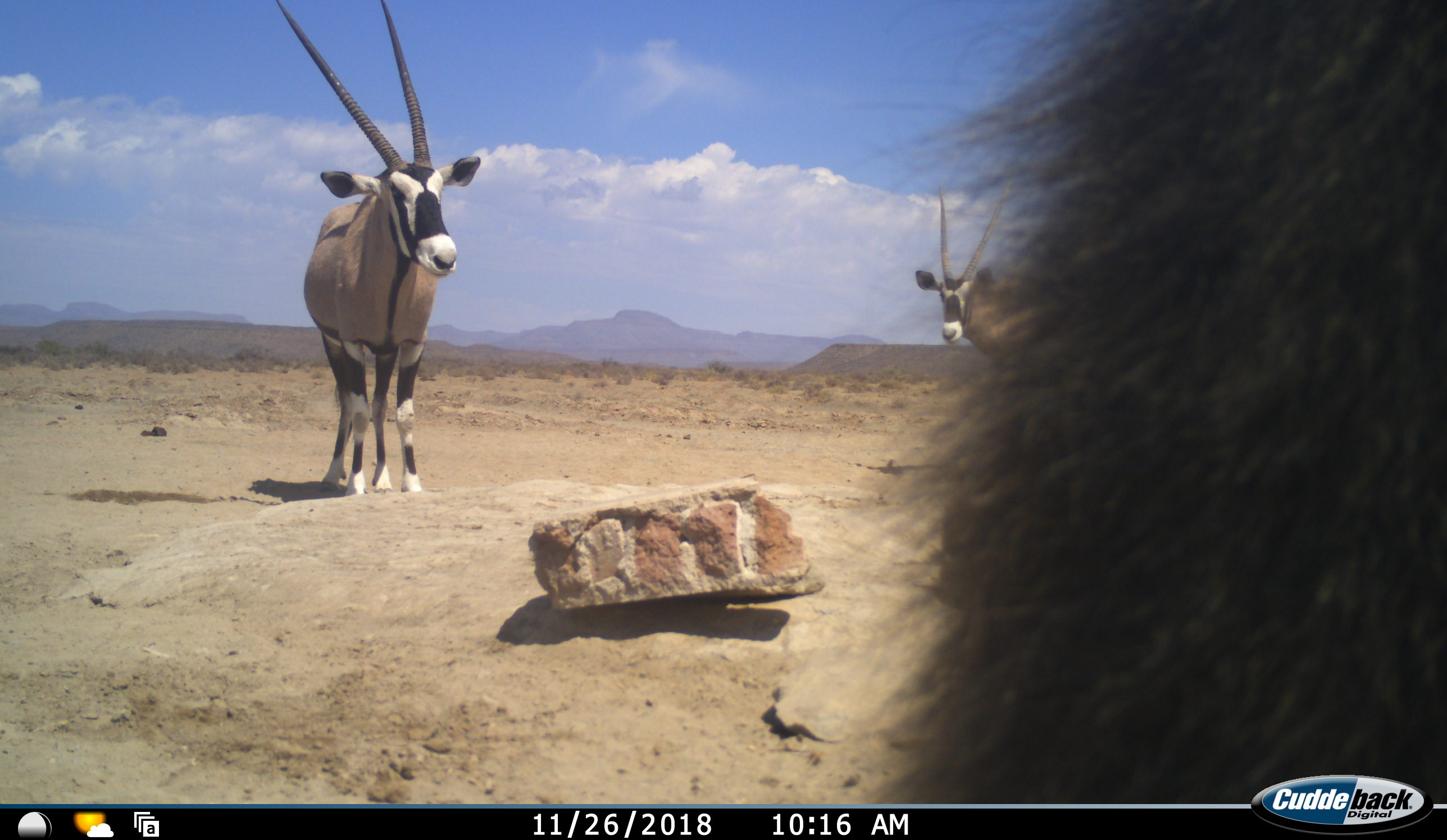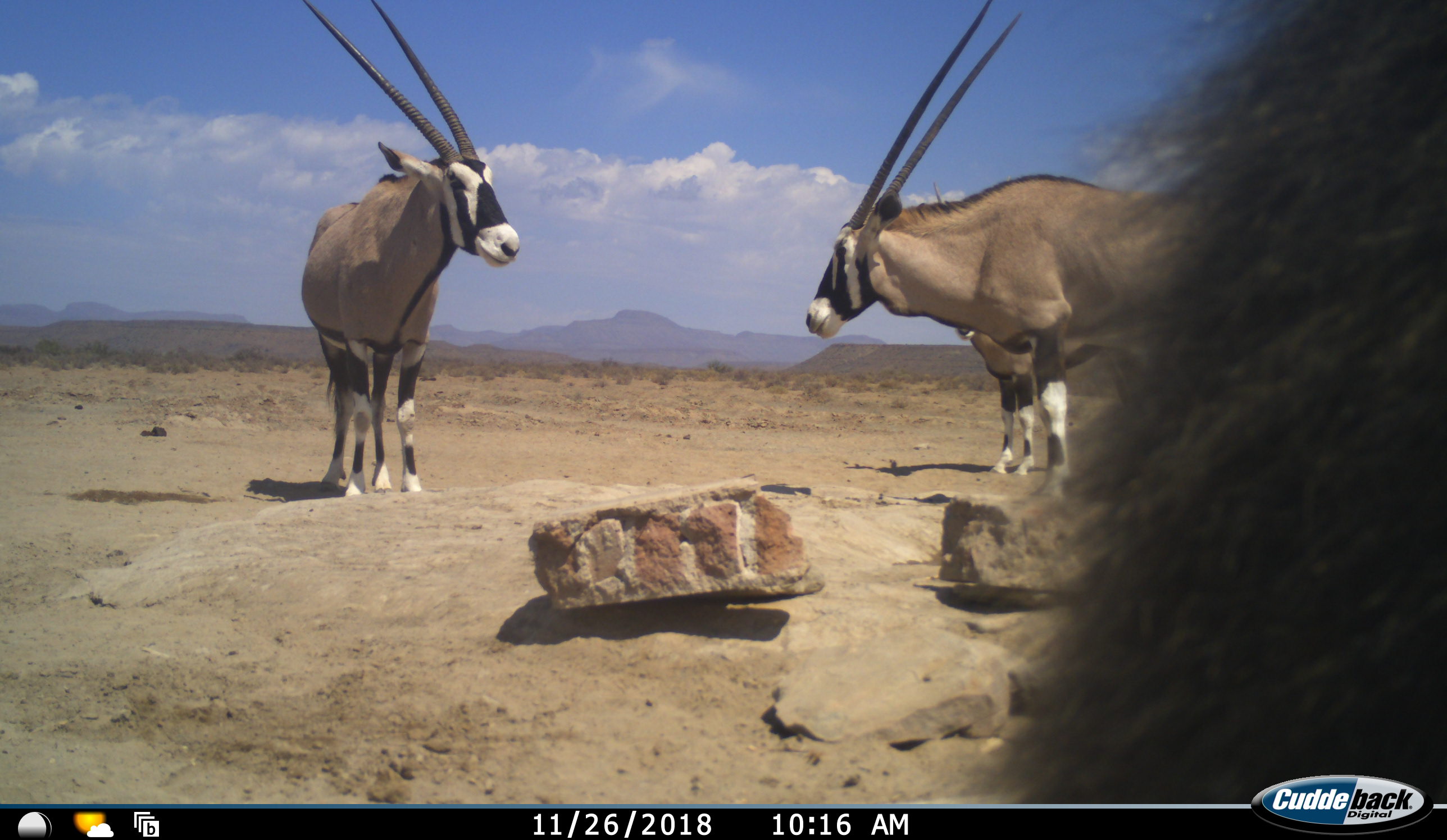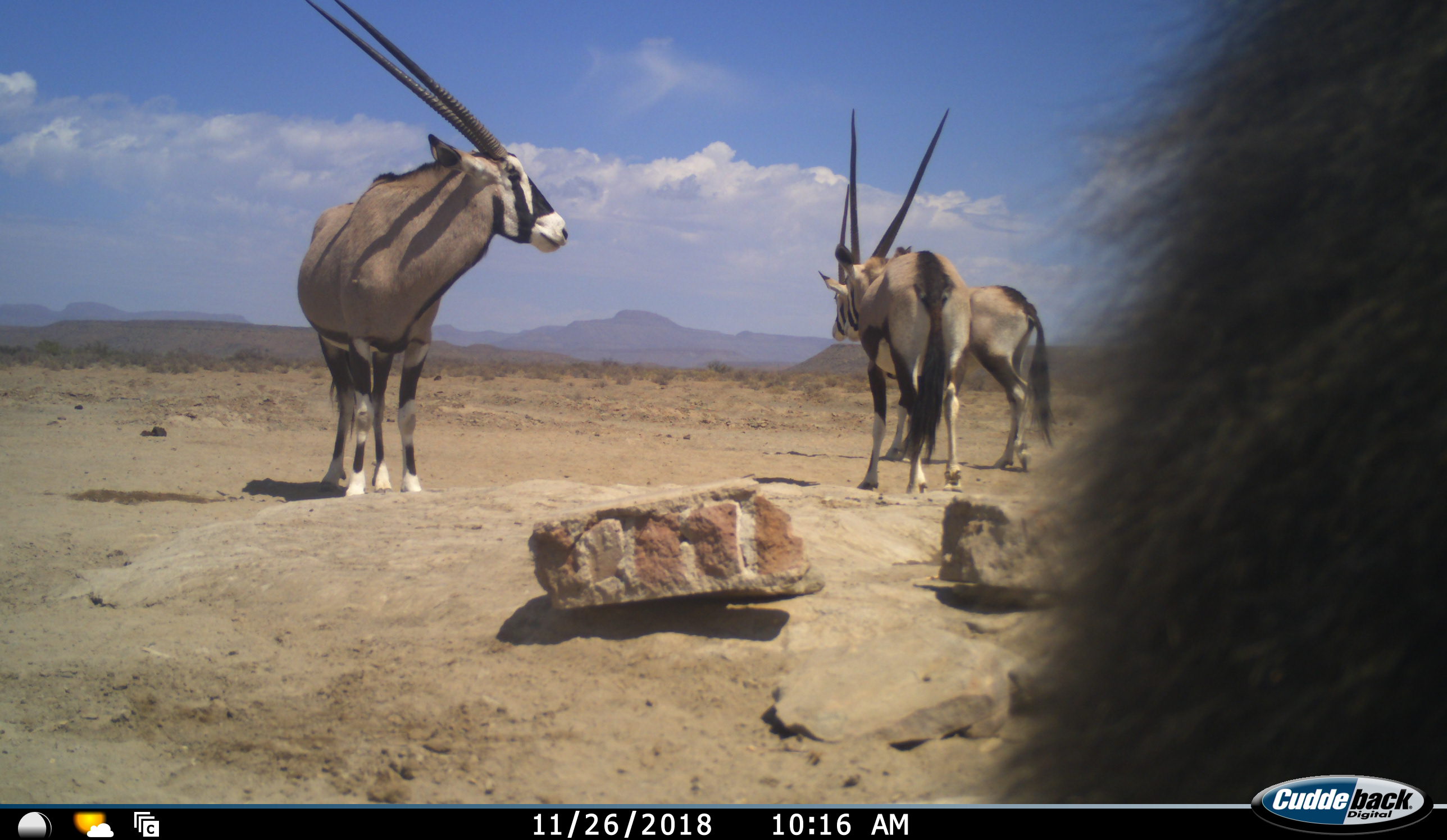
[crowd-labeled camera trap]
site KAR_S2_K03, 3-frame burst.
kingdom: Animalia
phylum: Chordata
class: Mammalia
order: Artiodactyla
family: Bovidae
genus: Oryx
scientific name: Oryx gazella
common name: gemsbok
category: oryx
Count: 3.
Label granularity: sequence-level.